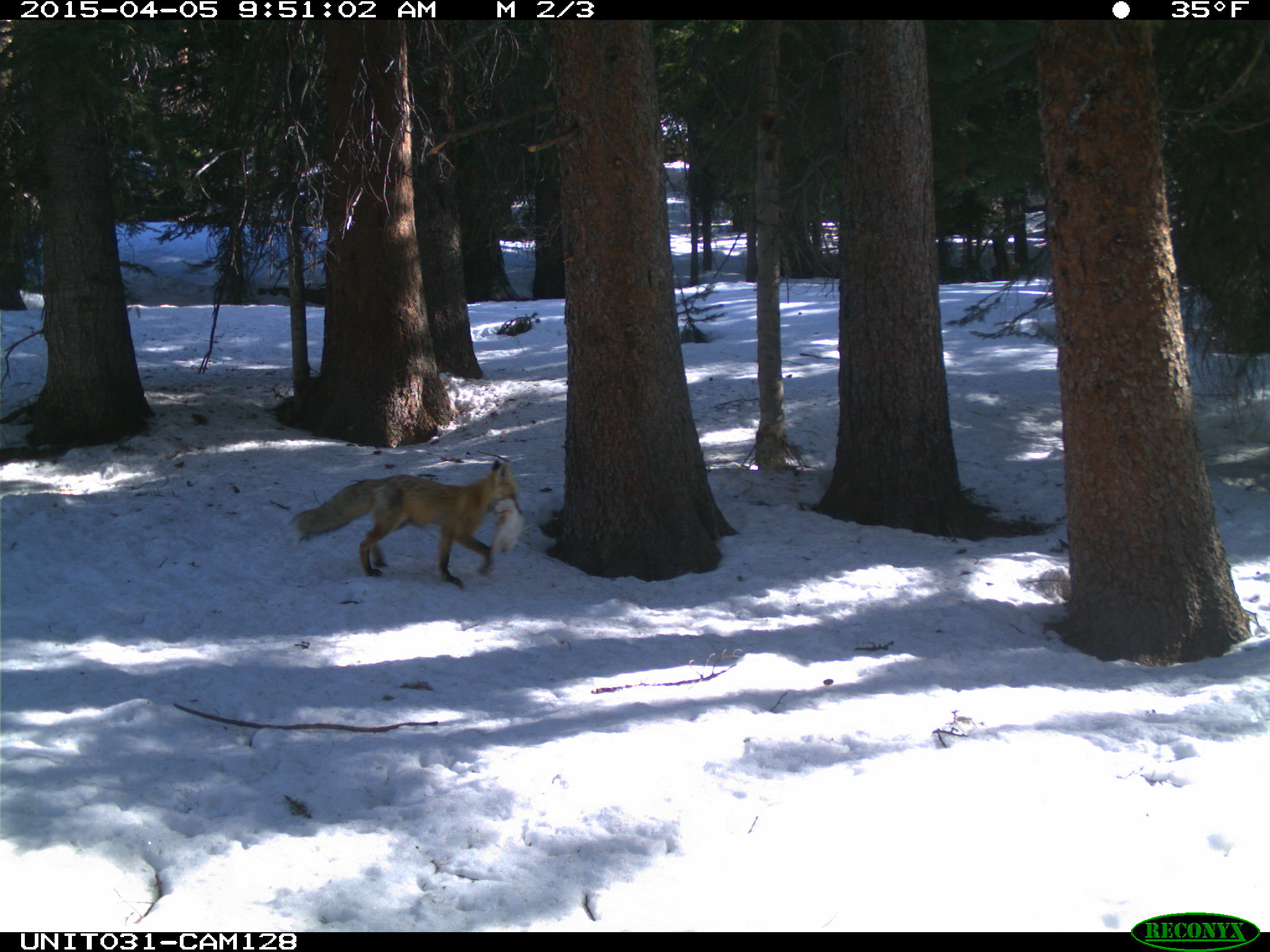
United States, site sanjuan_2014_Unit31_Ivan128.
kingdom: Animalia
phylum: Chordata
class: Mammalia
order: Lagomorpha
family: Leporidae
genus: Lepus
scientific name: Lepus americanus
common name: snowshoe hare